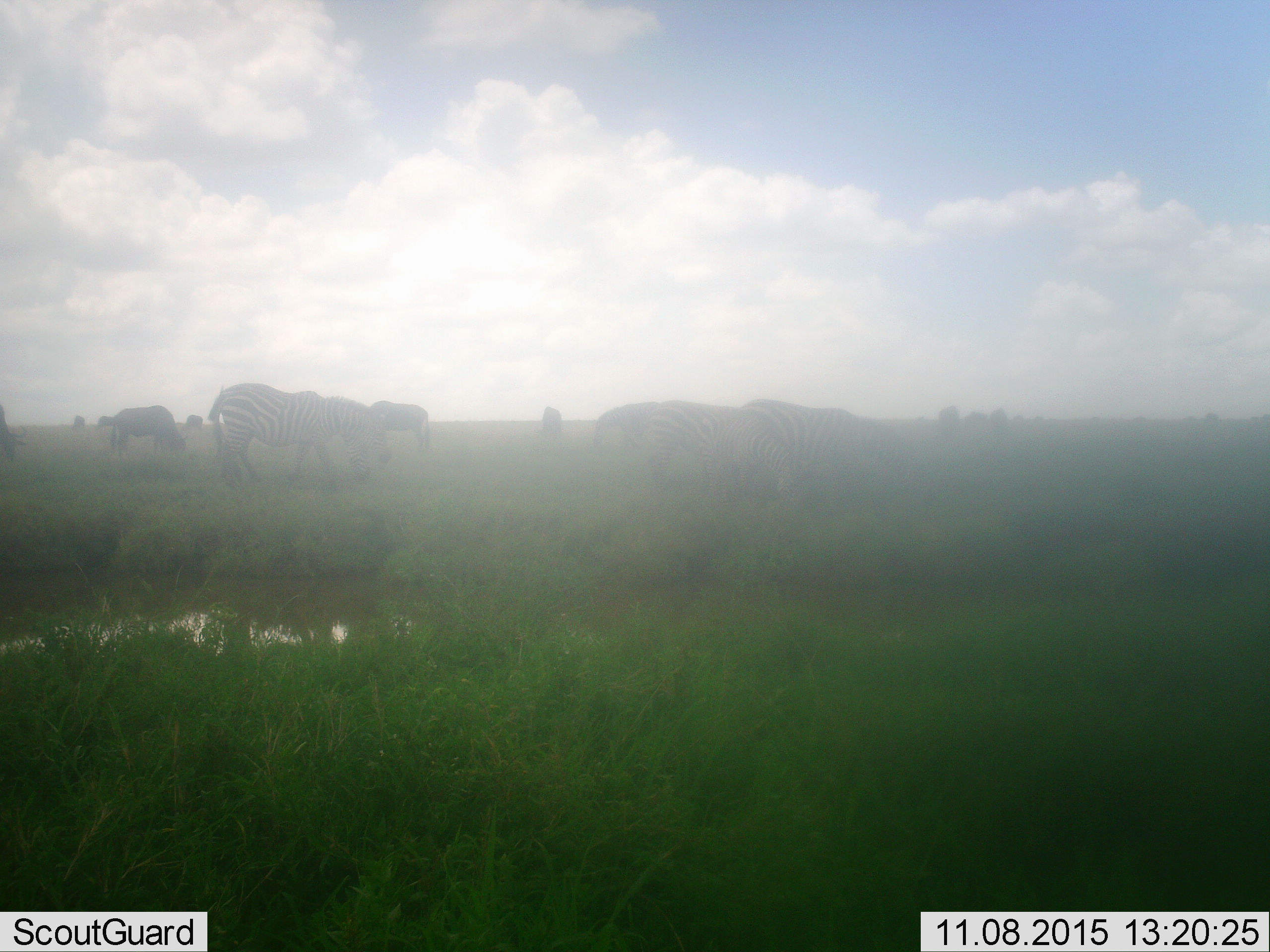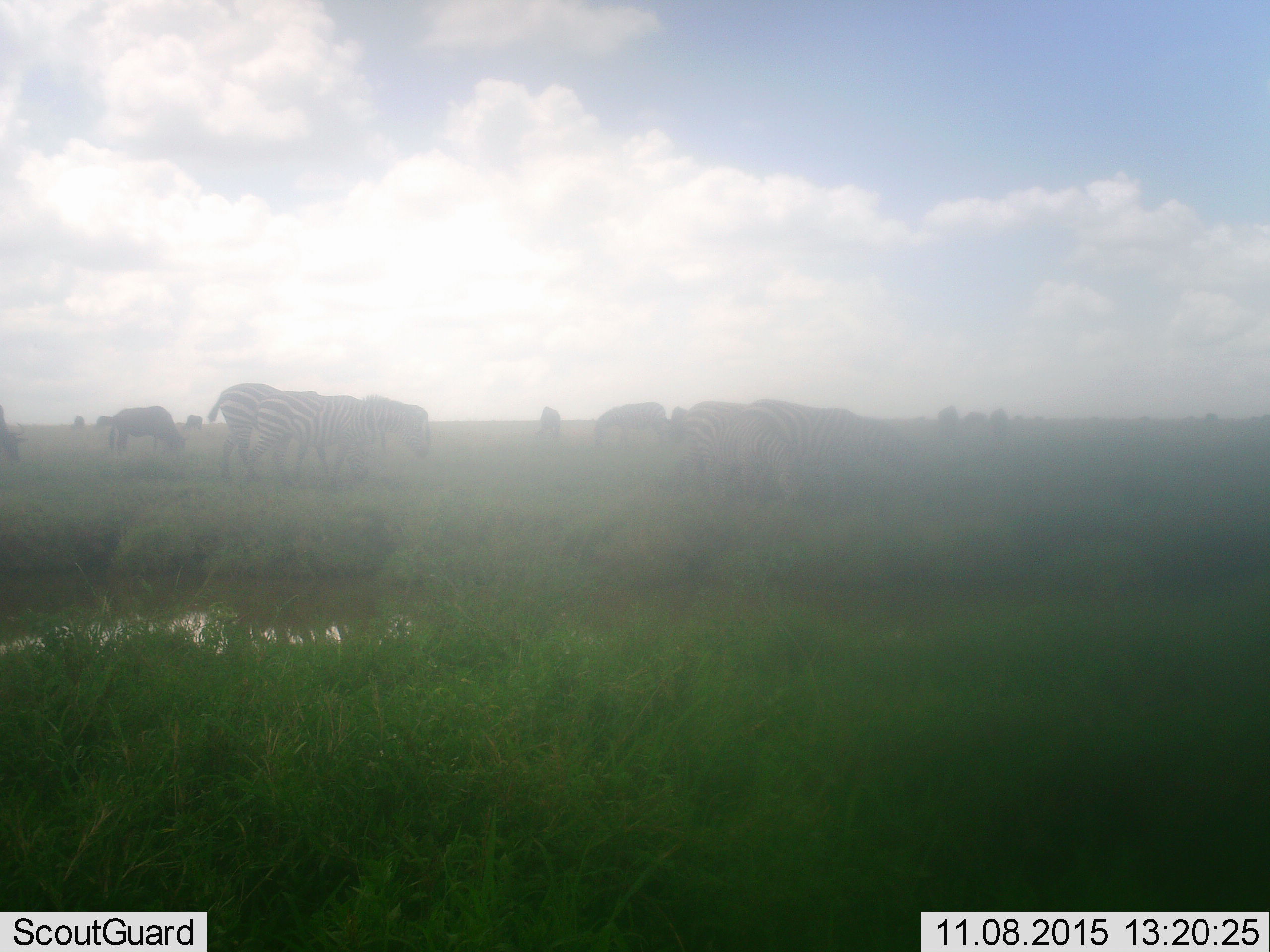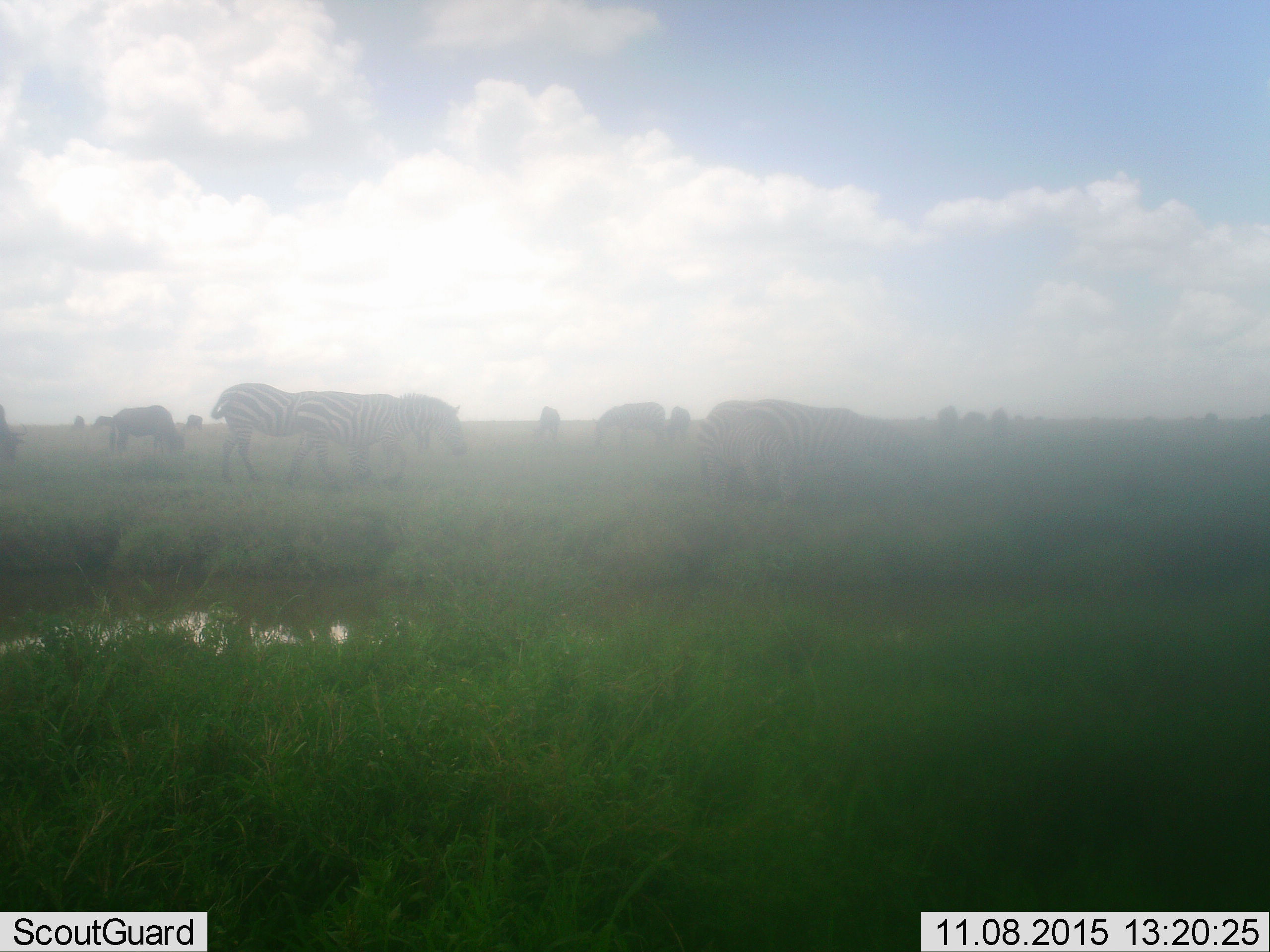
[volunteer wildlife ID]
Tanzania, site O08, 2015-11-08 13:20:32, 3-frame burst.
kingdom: Animalia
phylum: Chordata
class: Mammalia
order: Artiodactyla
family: Bovidae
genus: Connochaetes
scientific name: Connochaetes taurinus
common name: blue wildebeest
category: wildebeest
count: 11-50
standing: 25%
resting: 0%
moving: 50%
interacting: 0%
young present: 0%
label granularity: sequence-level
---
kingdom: Animalia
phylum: Chordata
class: Mammalia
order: Perissodactyla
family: Equidae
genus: Equus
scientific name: Equus quagga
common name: plains zebra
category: zebra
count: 6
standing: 29%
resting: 0%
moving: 57%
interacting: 0%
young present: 0%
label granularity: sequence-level